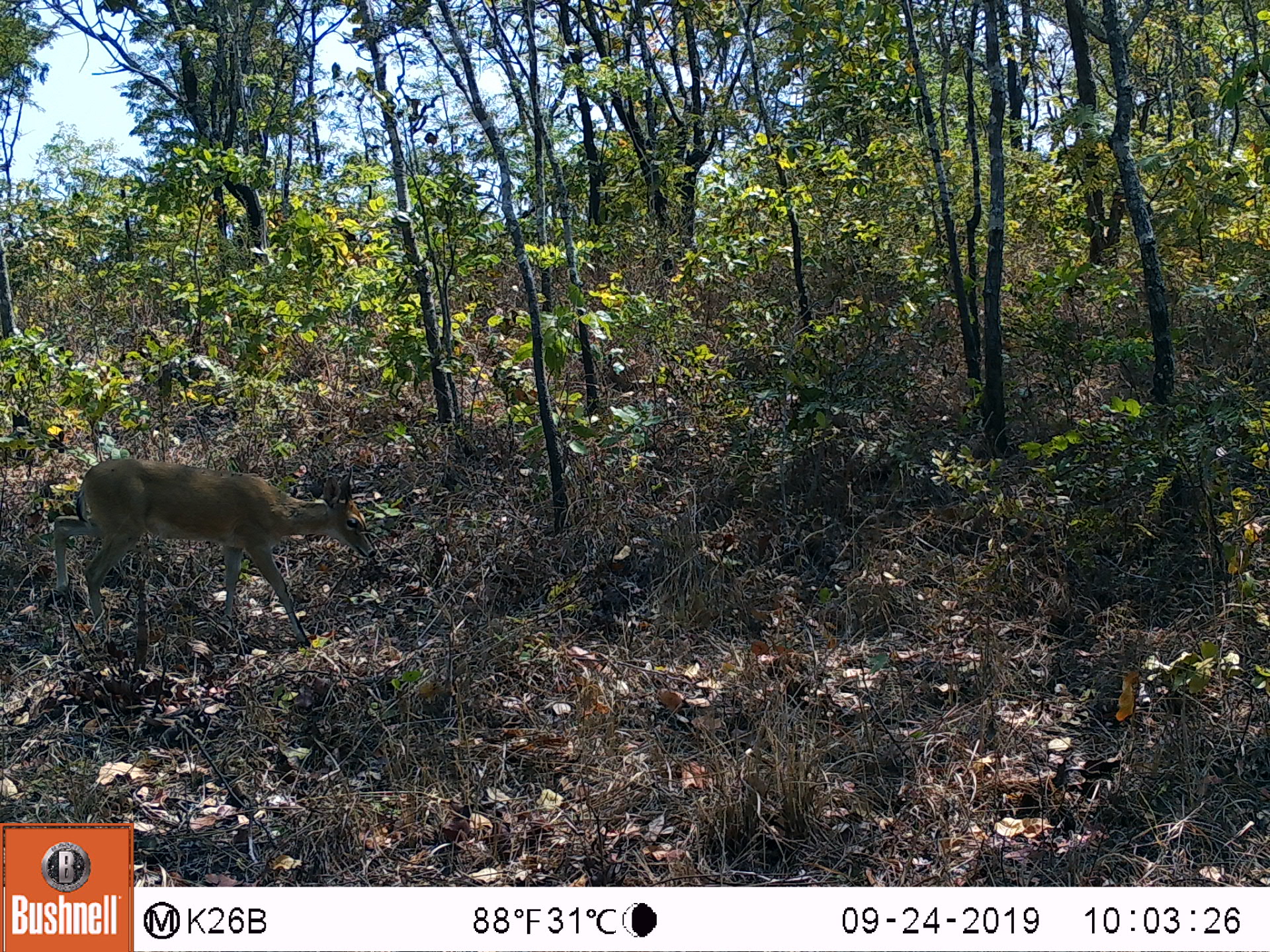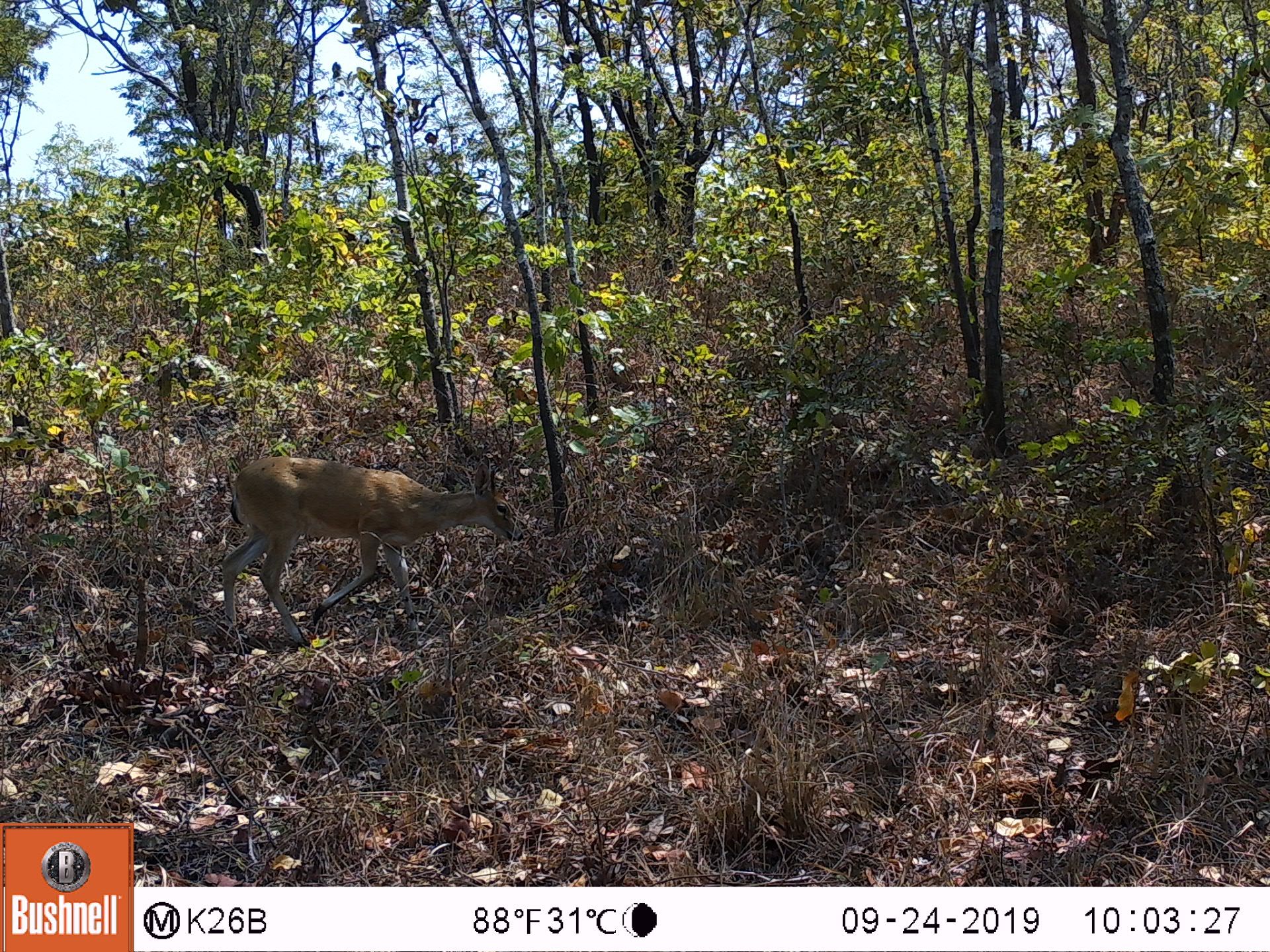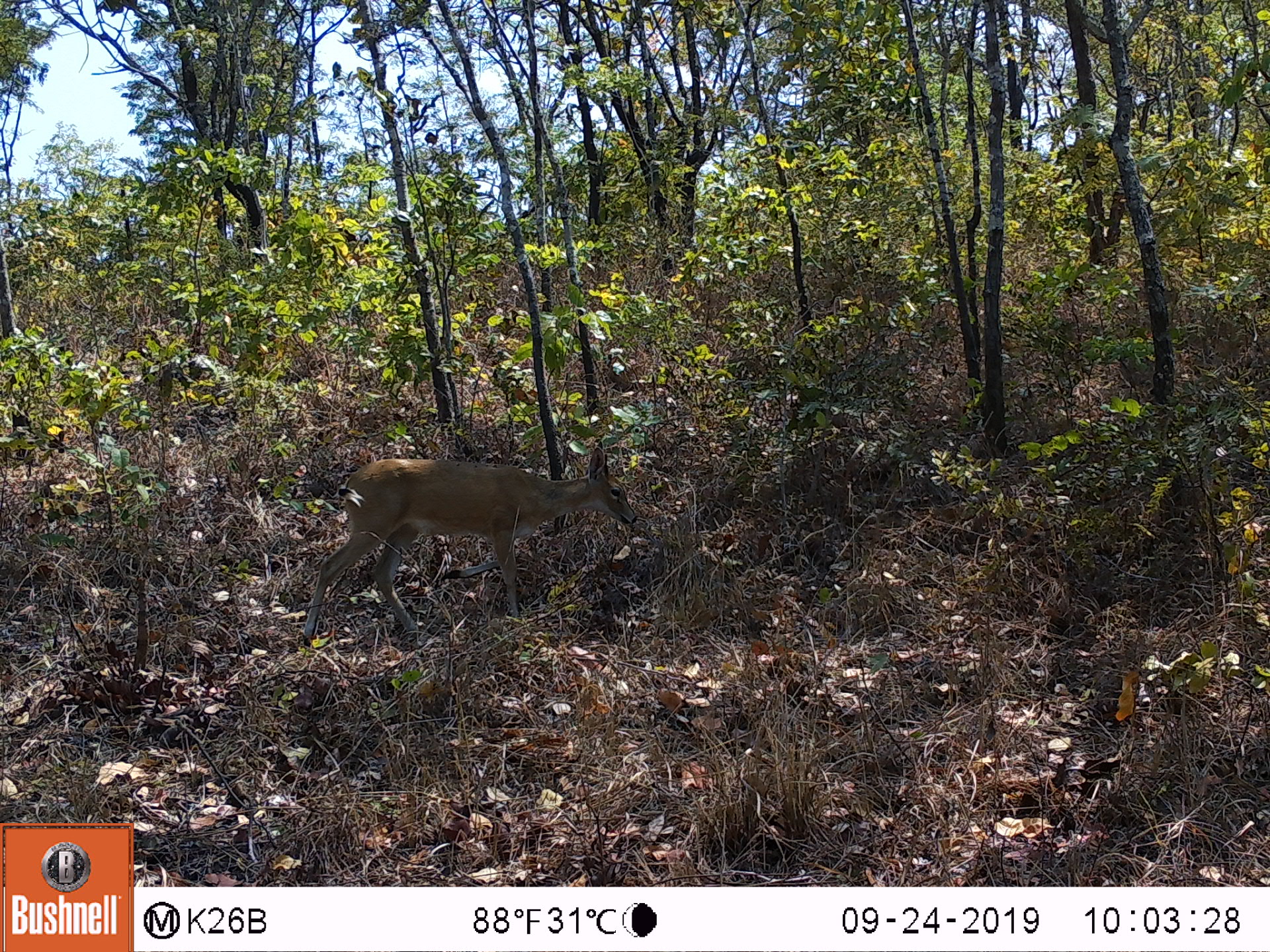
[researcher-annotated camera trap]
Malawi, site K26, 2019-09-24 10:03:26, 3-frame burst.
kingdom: Animalia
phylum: Chordata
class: Mammalia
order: Artiodactyla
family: Bovidae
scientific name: Antilopinae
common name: small antelope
Small antelope (Antilopinae), count 1.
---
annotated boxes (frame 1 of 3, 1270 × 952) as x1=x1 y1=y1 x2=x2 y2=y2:
small antelope: x1=51 y1=458 x2=377 y2=640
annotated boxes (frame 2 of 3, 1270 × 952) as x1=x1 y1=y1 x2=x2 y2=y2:
small antelope: x1=224 y1=455 x2=524 y2=638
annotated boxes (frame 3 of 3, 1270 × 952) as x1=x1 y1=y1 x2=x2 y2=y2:
small antelope: x1=303 y1=449 x2=642 y2=645